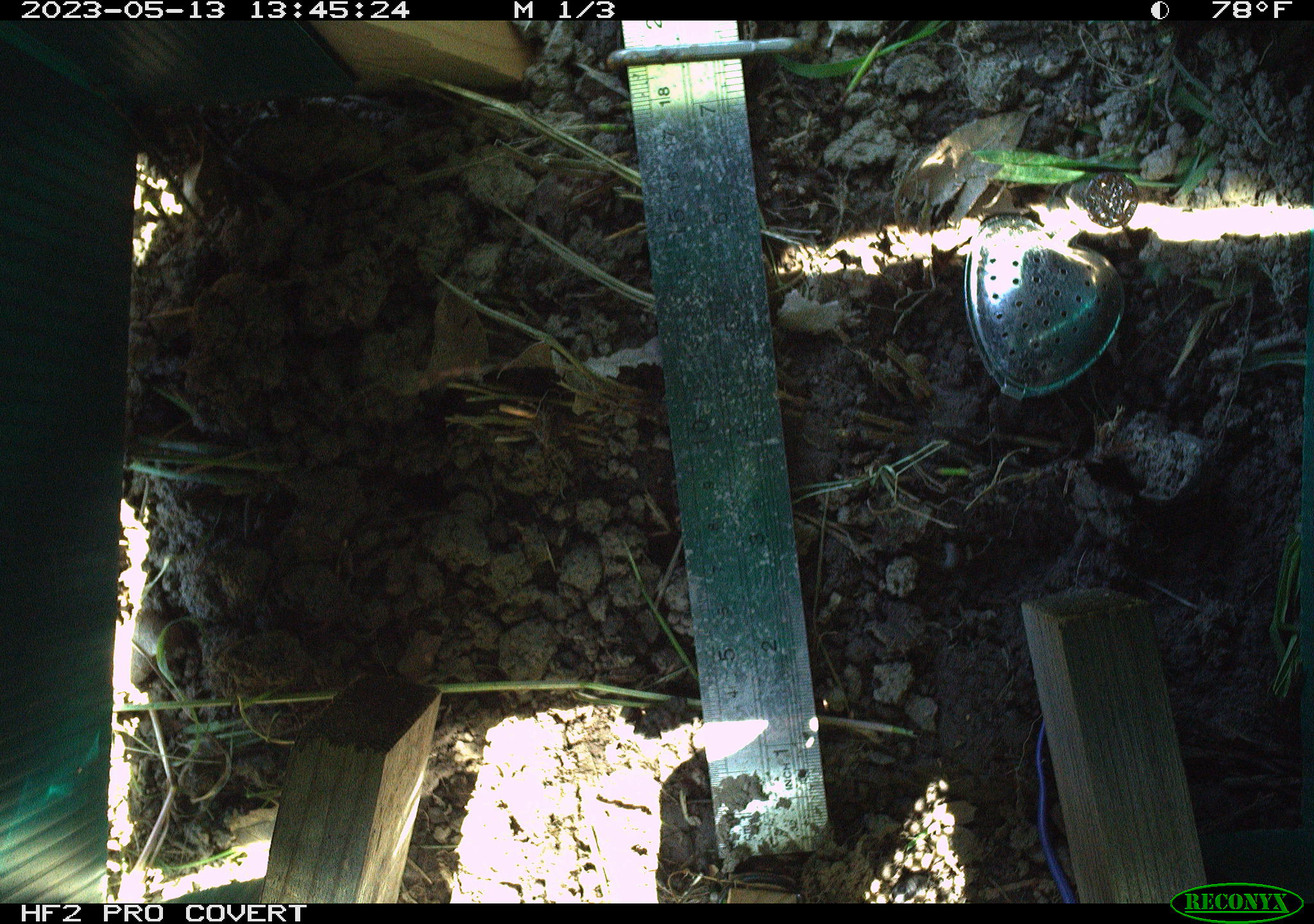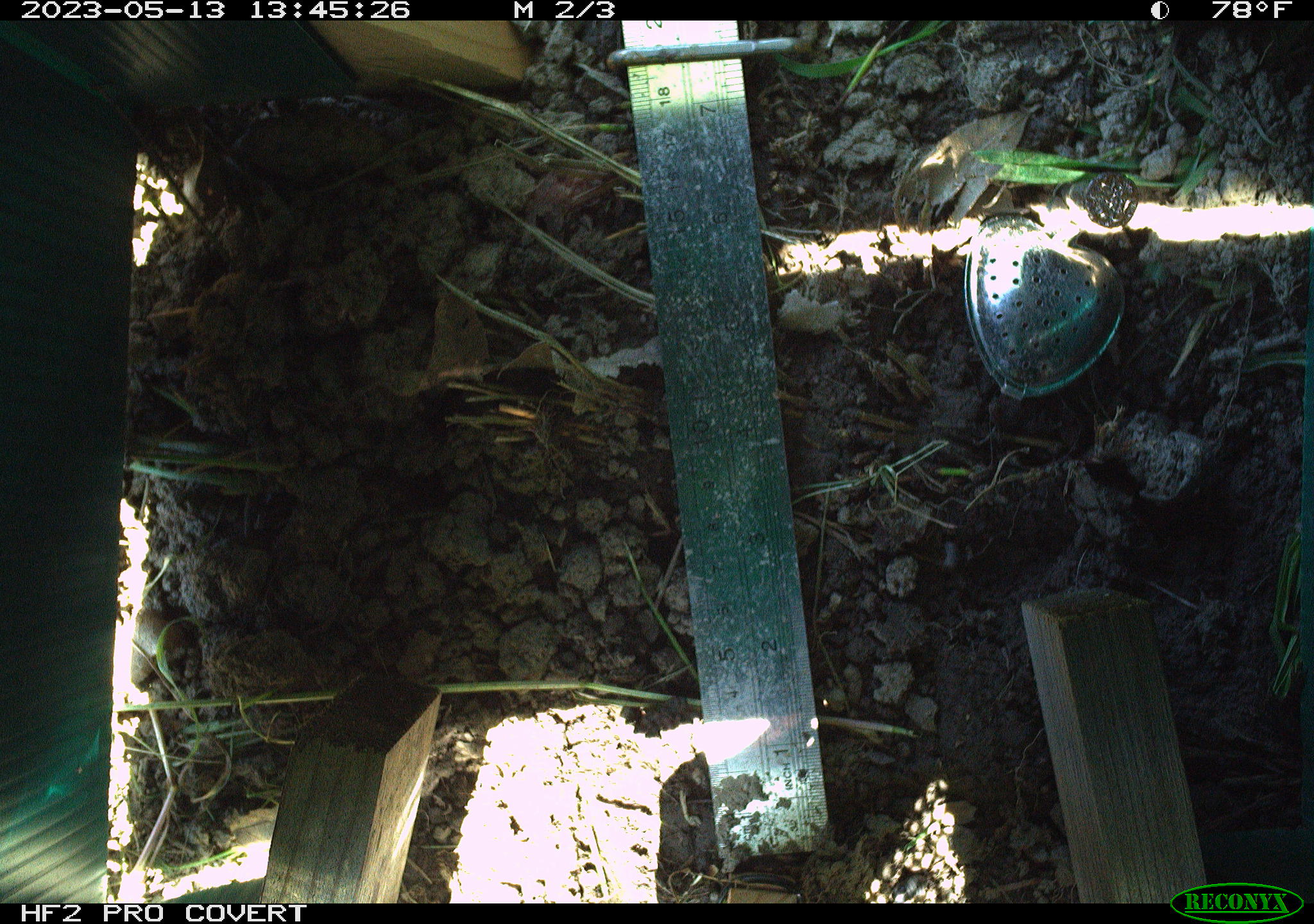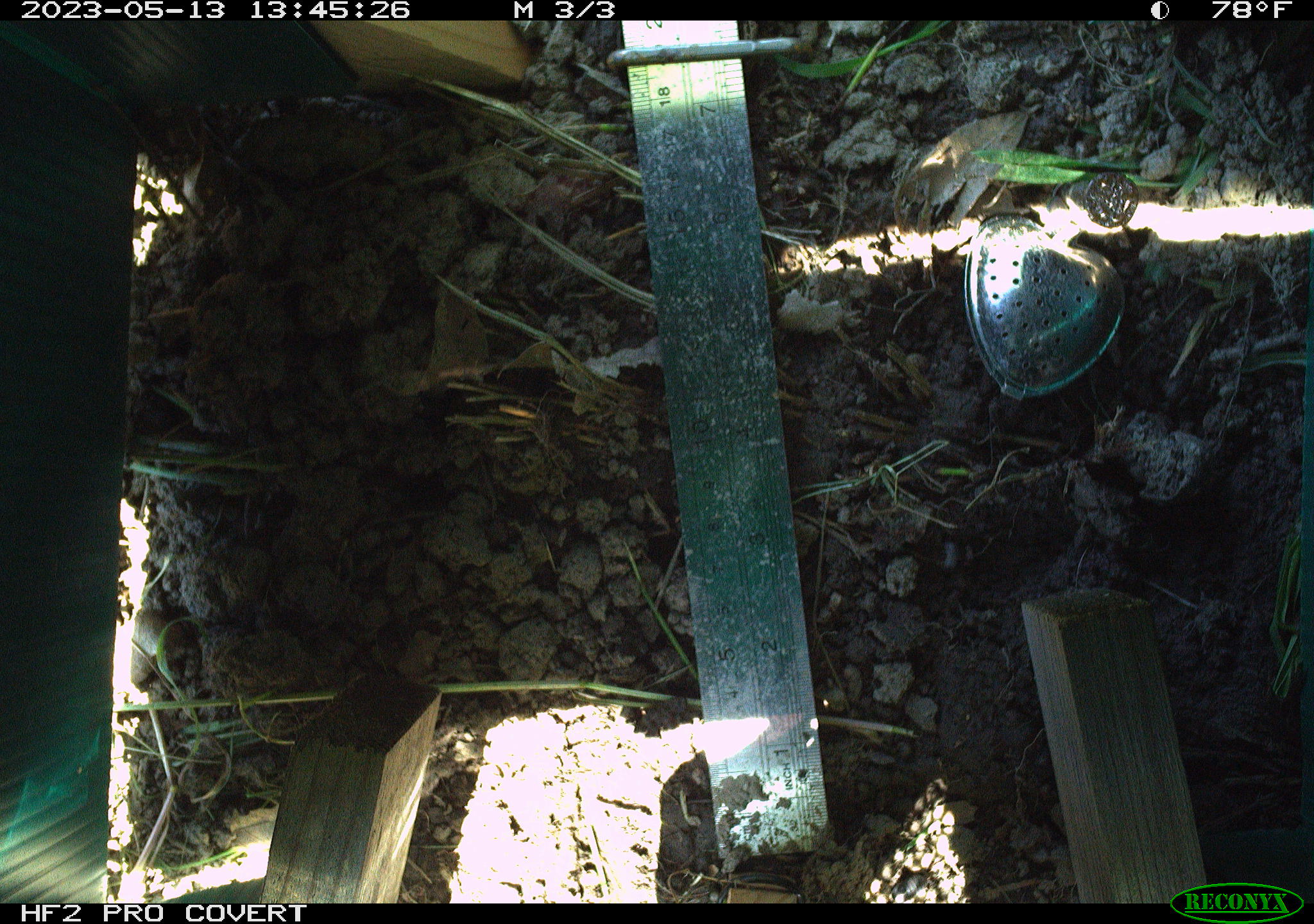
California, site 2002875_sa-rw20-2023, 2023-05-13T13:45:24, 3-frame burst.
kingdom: Animalia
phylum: Chordata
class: Reptilia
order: Squamata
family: Scincidae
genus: Plestiodon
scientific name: Plestiodon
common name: blue-tailed skinks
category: plestiodon species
Plestiodon species (blue-tailed skinks) (Plestiodon).